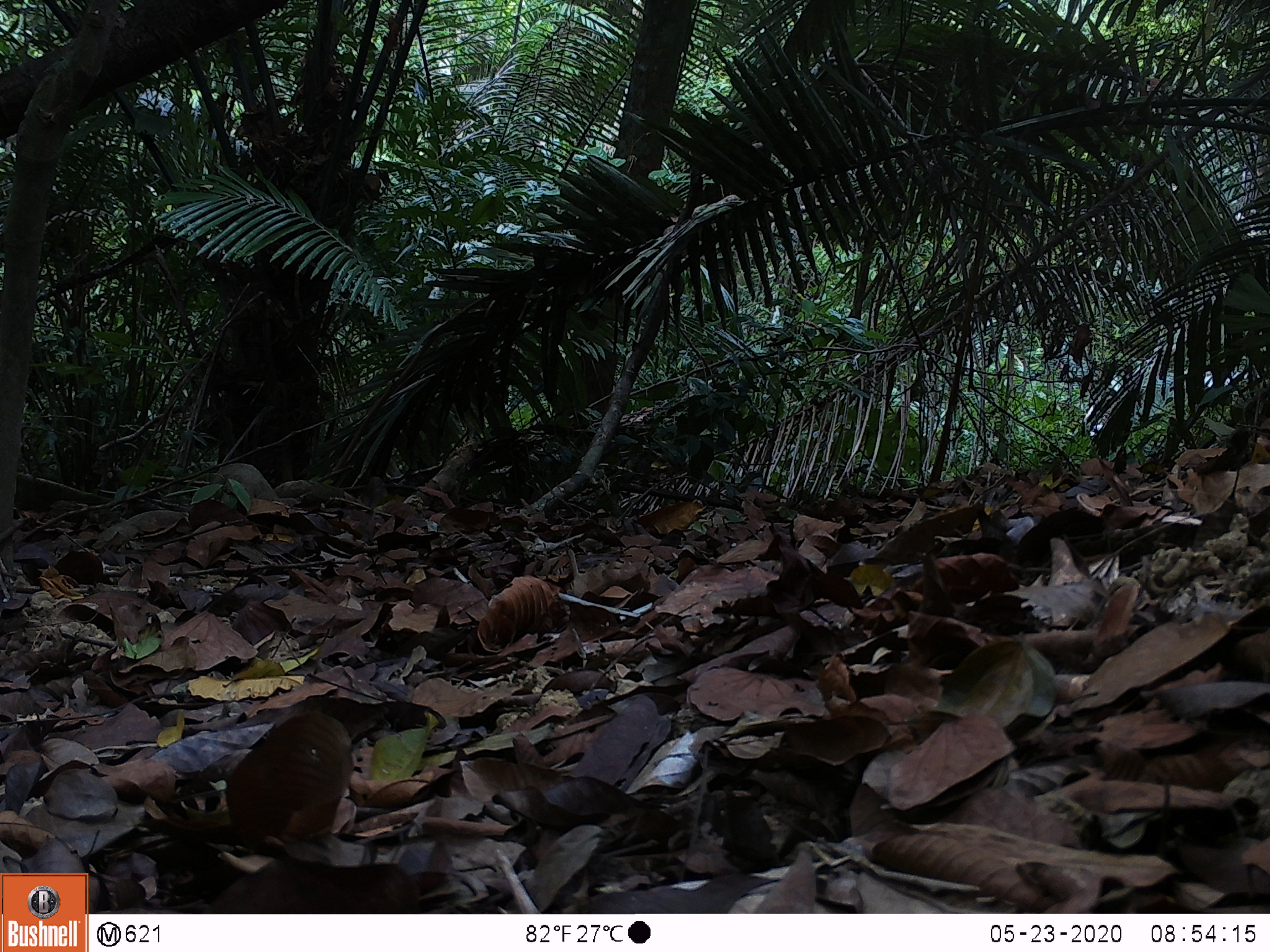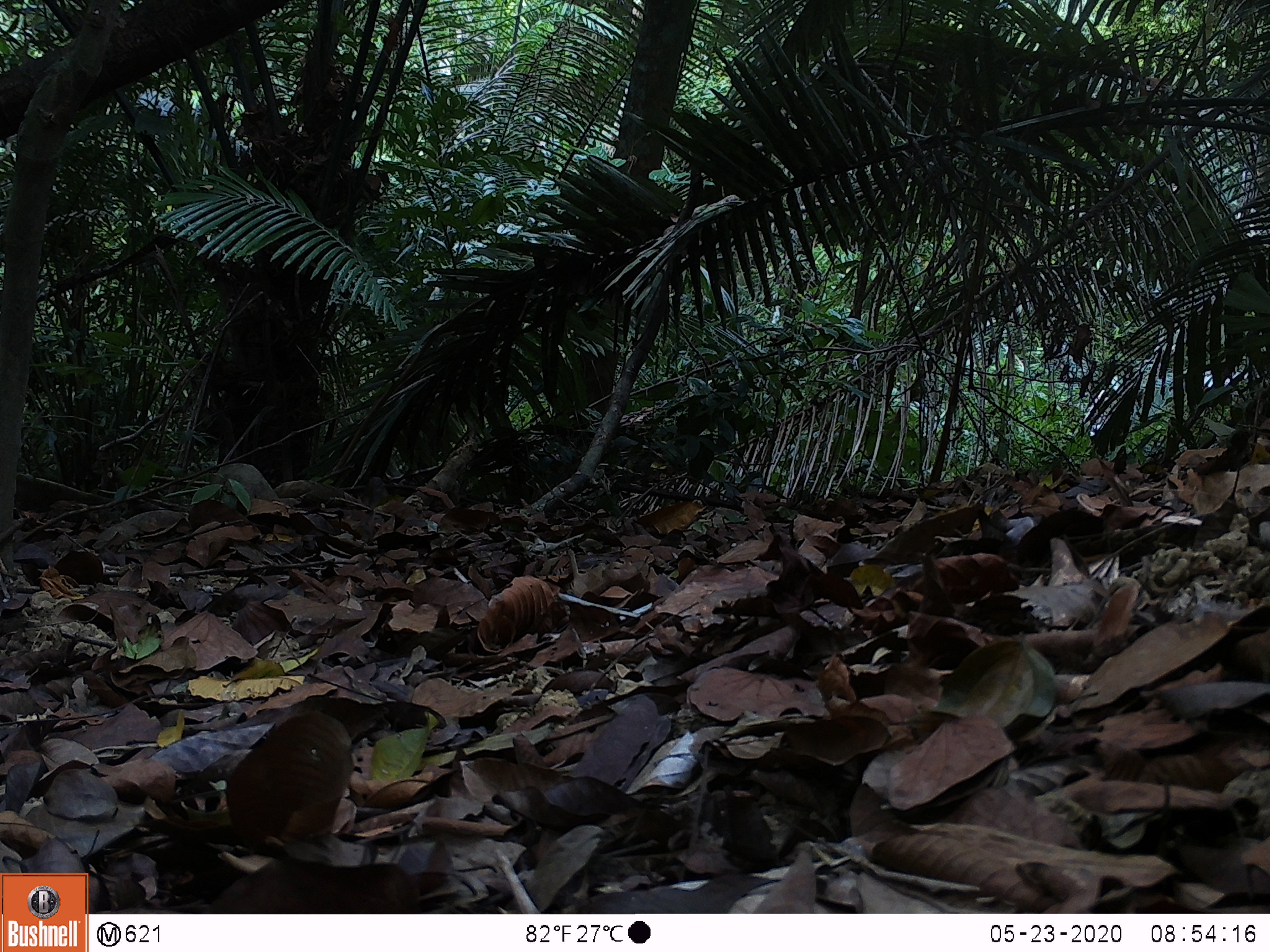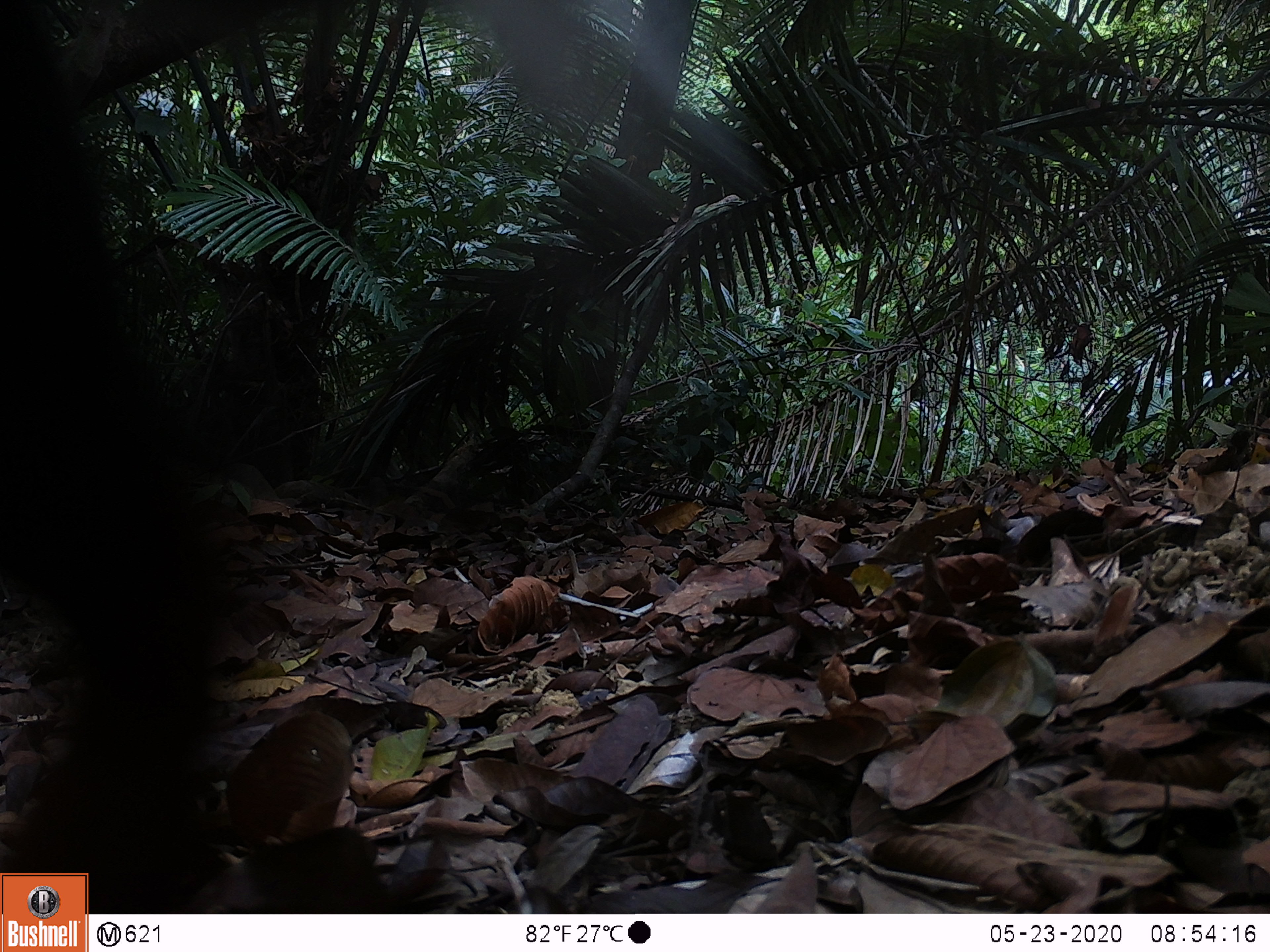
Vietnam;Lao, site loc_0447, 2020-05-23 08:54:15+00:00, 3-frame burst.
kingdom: Animalia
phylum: Chordata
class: Mammalia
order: Primates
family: Cercopithecidae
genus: Pygathrix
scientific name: Pygathrix nemaeus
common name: red-shanked douc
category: red shanked douc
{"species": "red shanked douc (red-shanked douc) (Pygathrix nemaeus)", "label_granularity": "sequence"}